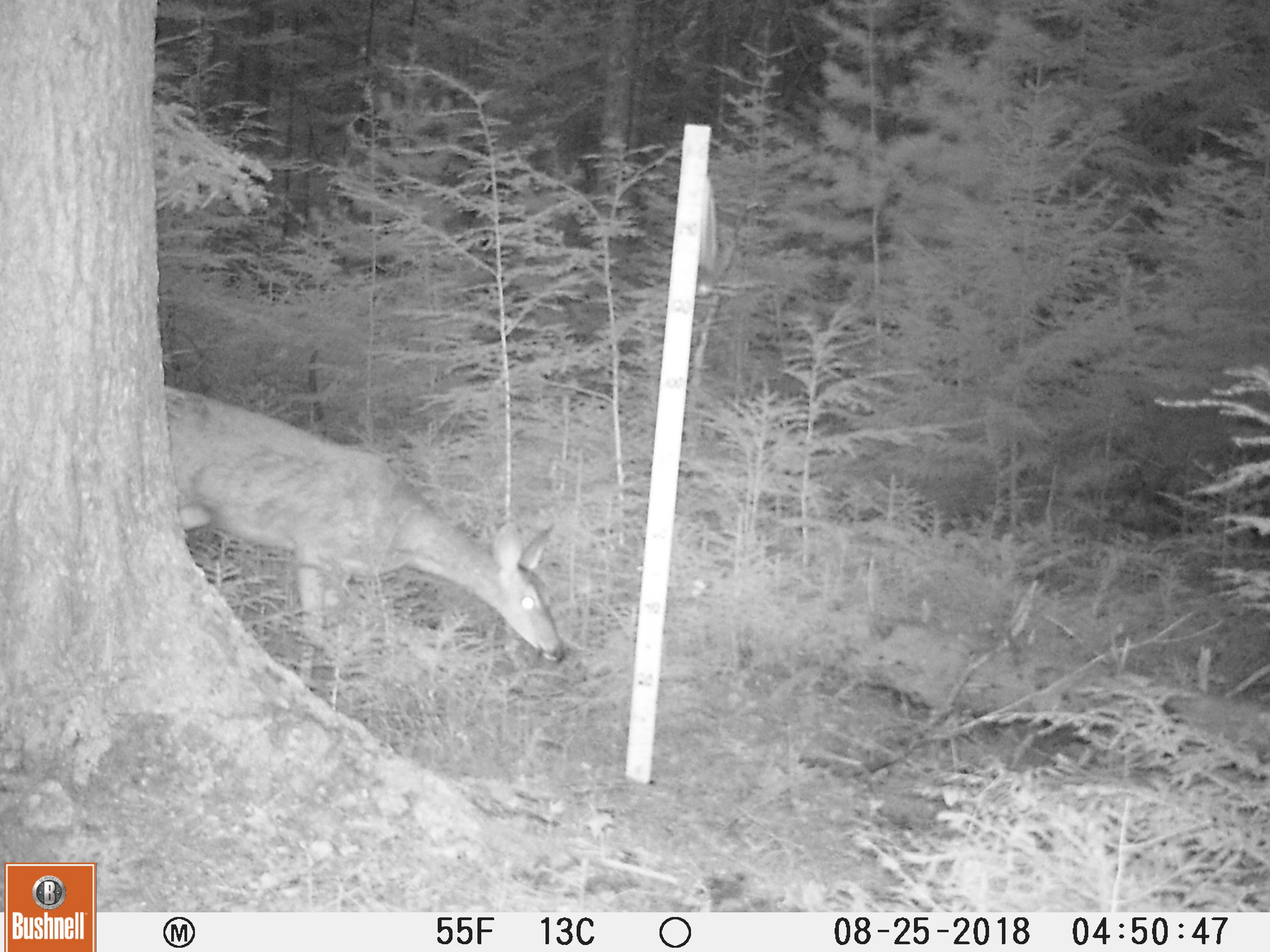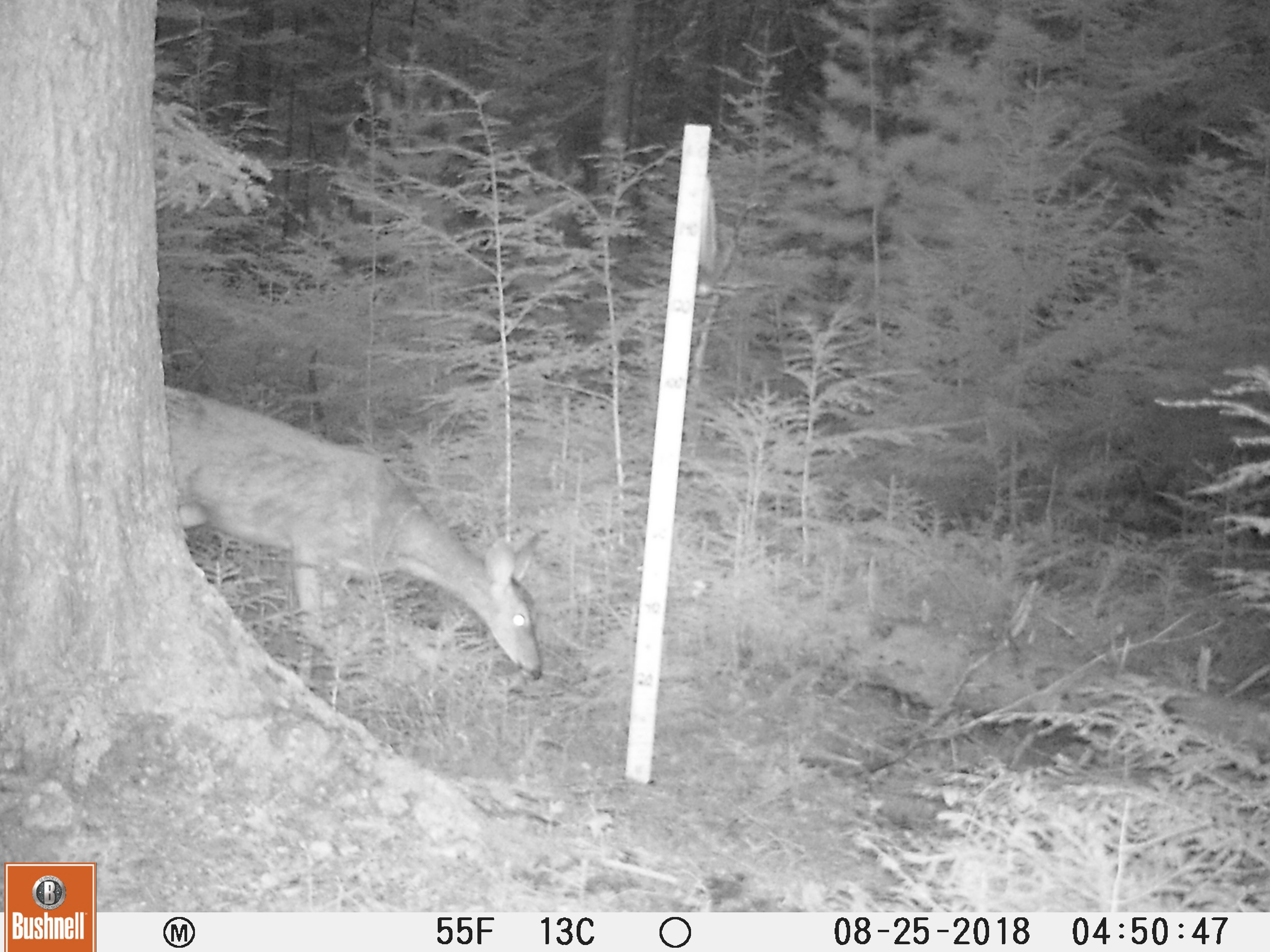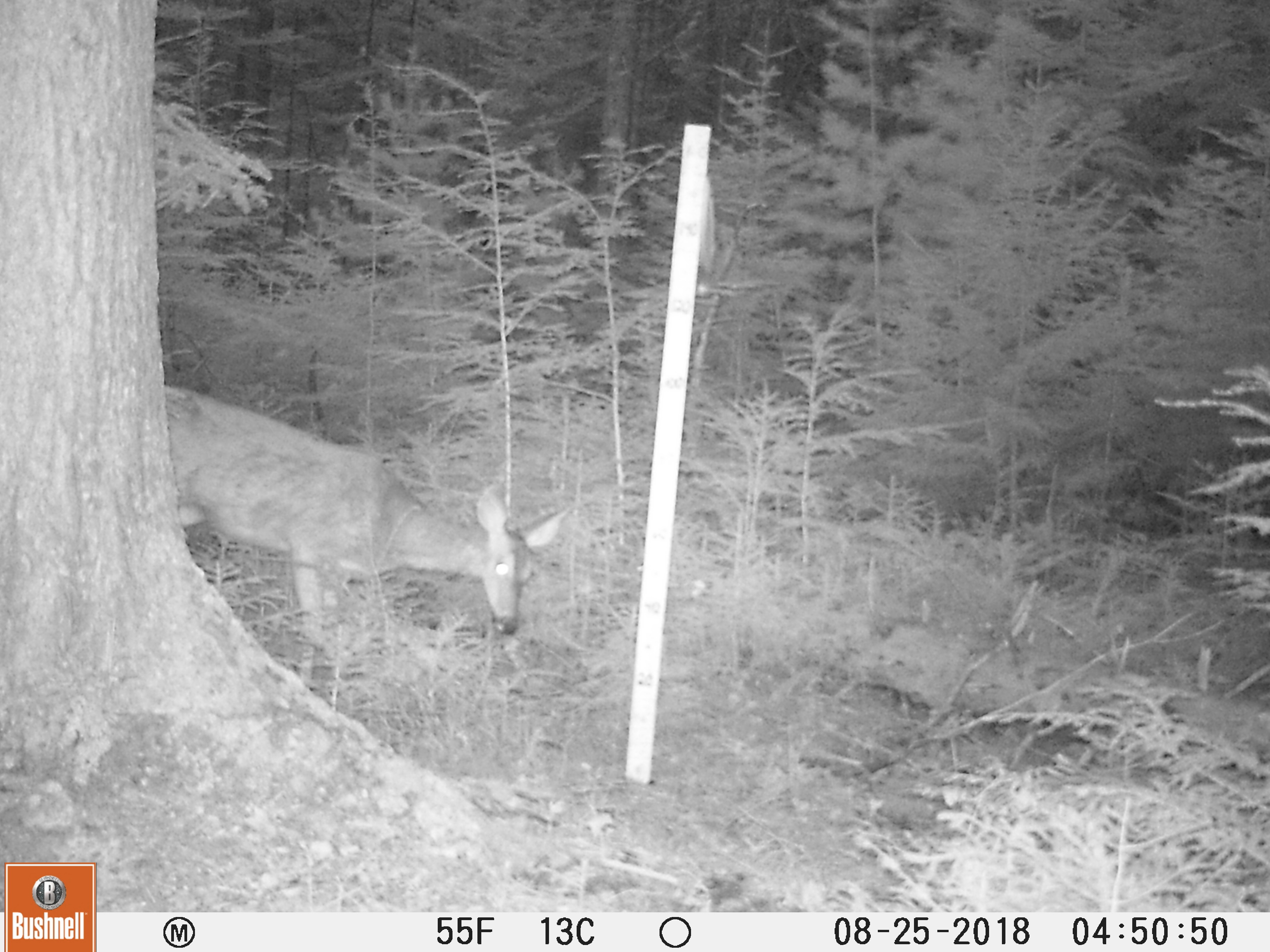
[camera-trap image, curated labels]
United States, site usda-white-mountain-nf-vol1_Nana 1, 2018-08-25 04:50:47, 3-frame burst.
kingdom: Animalia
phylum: Chordata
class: Mammalia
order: Artiodactyla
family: Cervidae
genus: Odocoileus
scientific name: Odocoileus virginianus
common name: white-tailed deer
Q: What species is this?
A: White-tailed deer (Odocoileus virginianus).